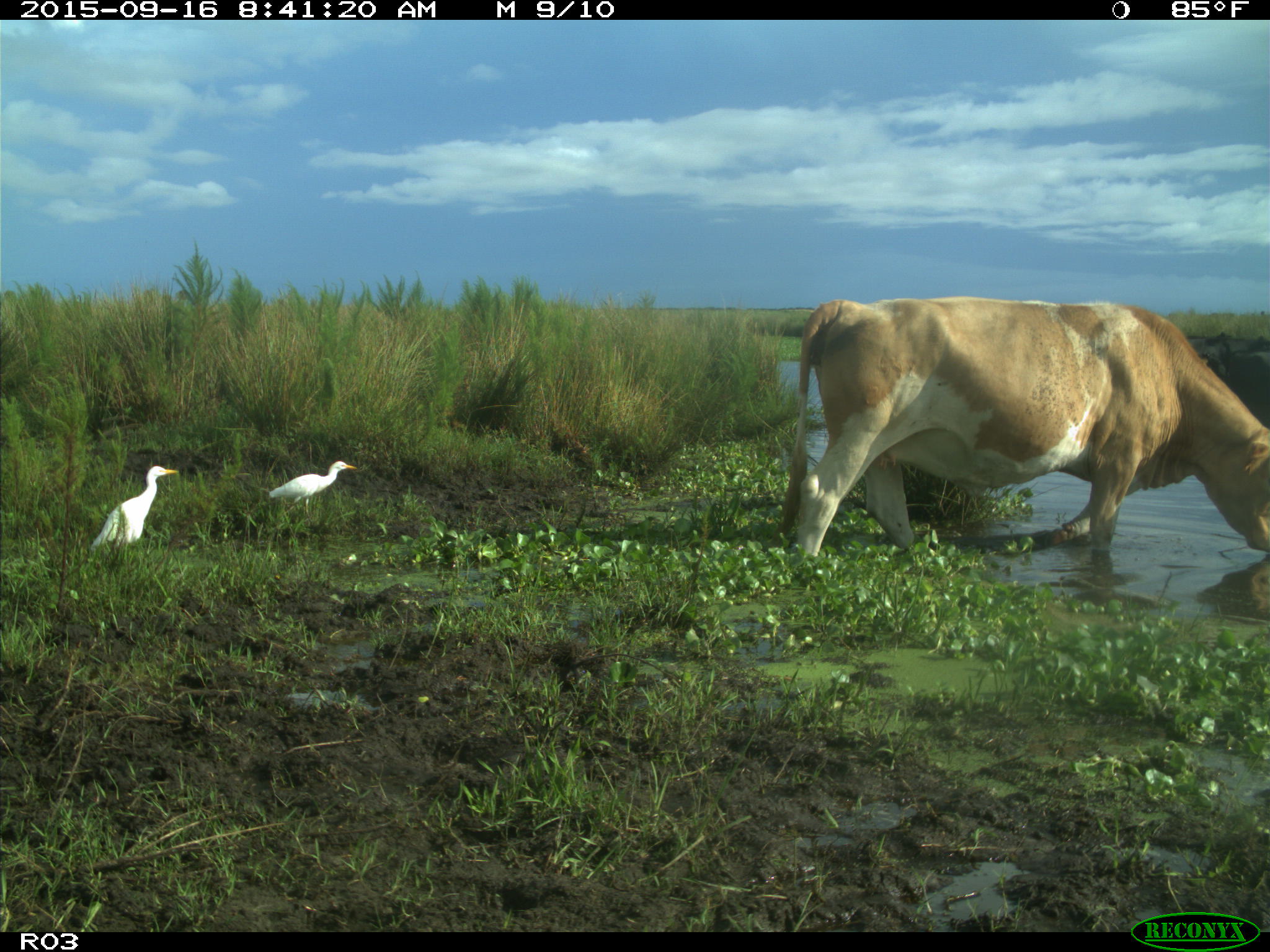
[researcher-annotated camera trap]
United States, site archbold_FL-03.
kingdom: Animalia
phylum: Chordata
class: Mammalia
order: Artiodactyla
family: Bovidae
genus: Bos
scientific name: Bos taurus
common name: domestic cow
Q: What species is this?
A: Bos taurus (domestic cow).